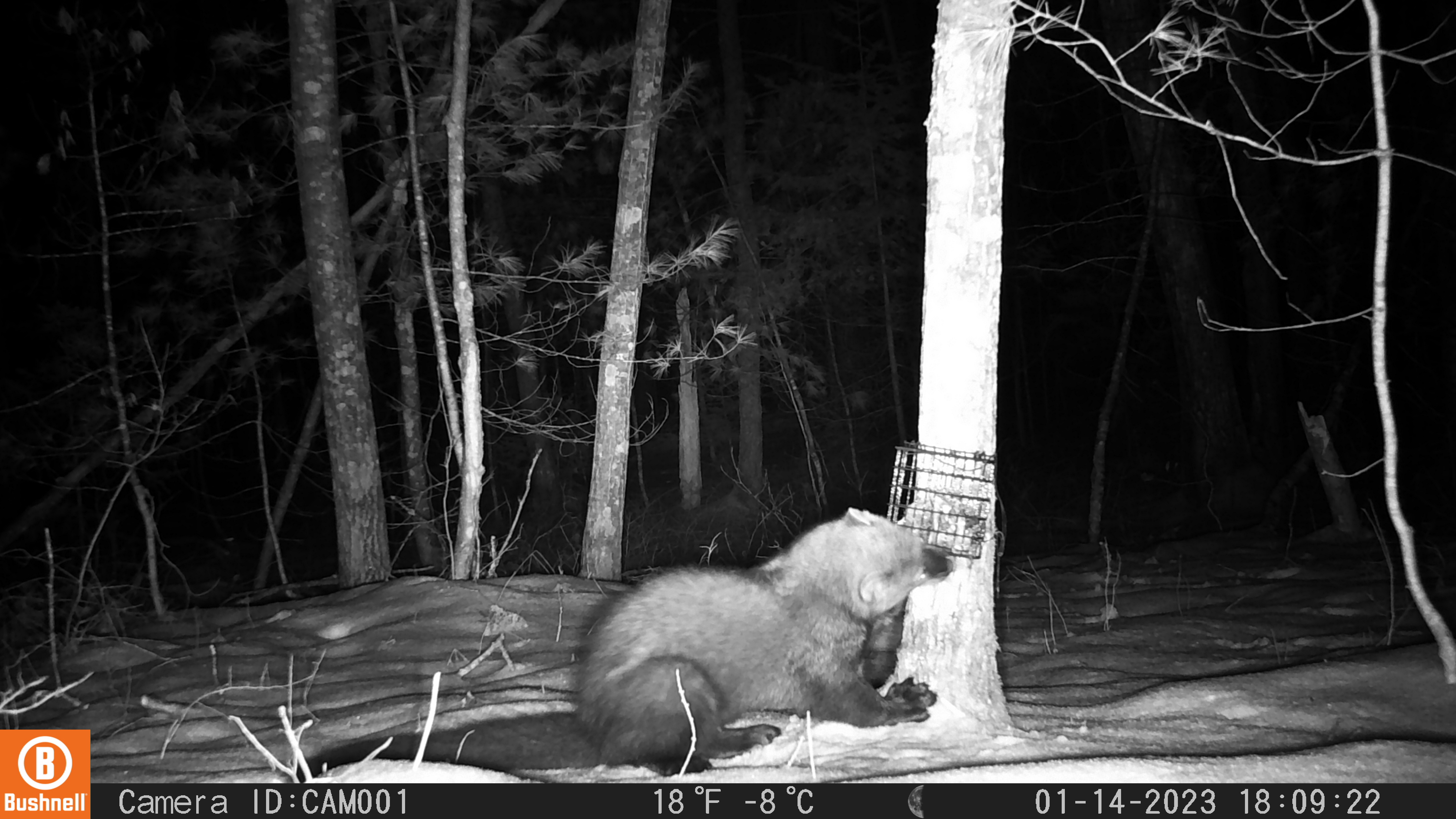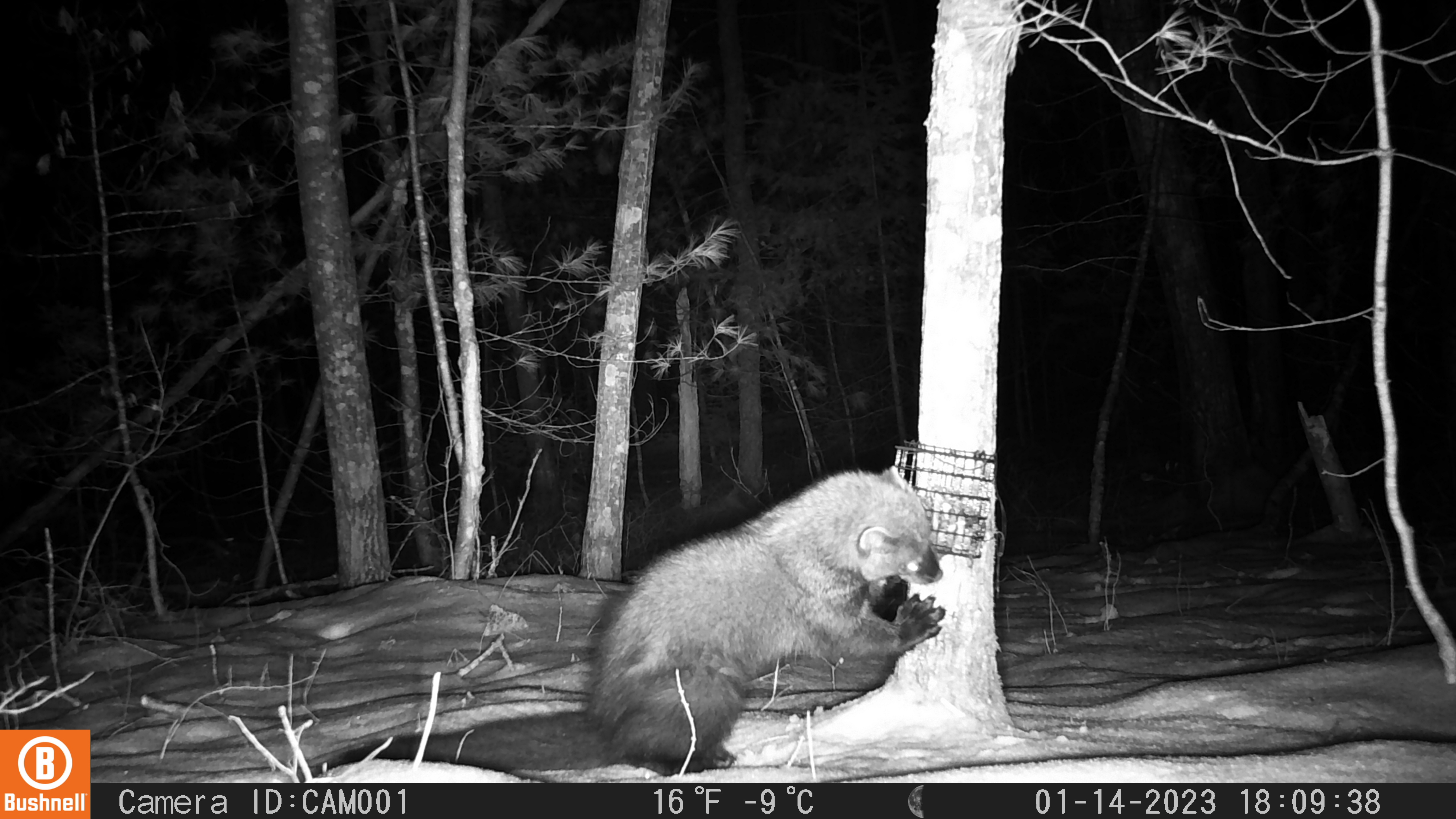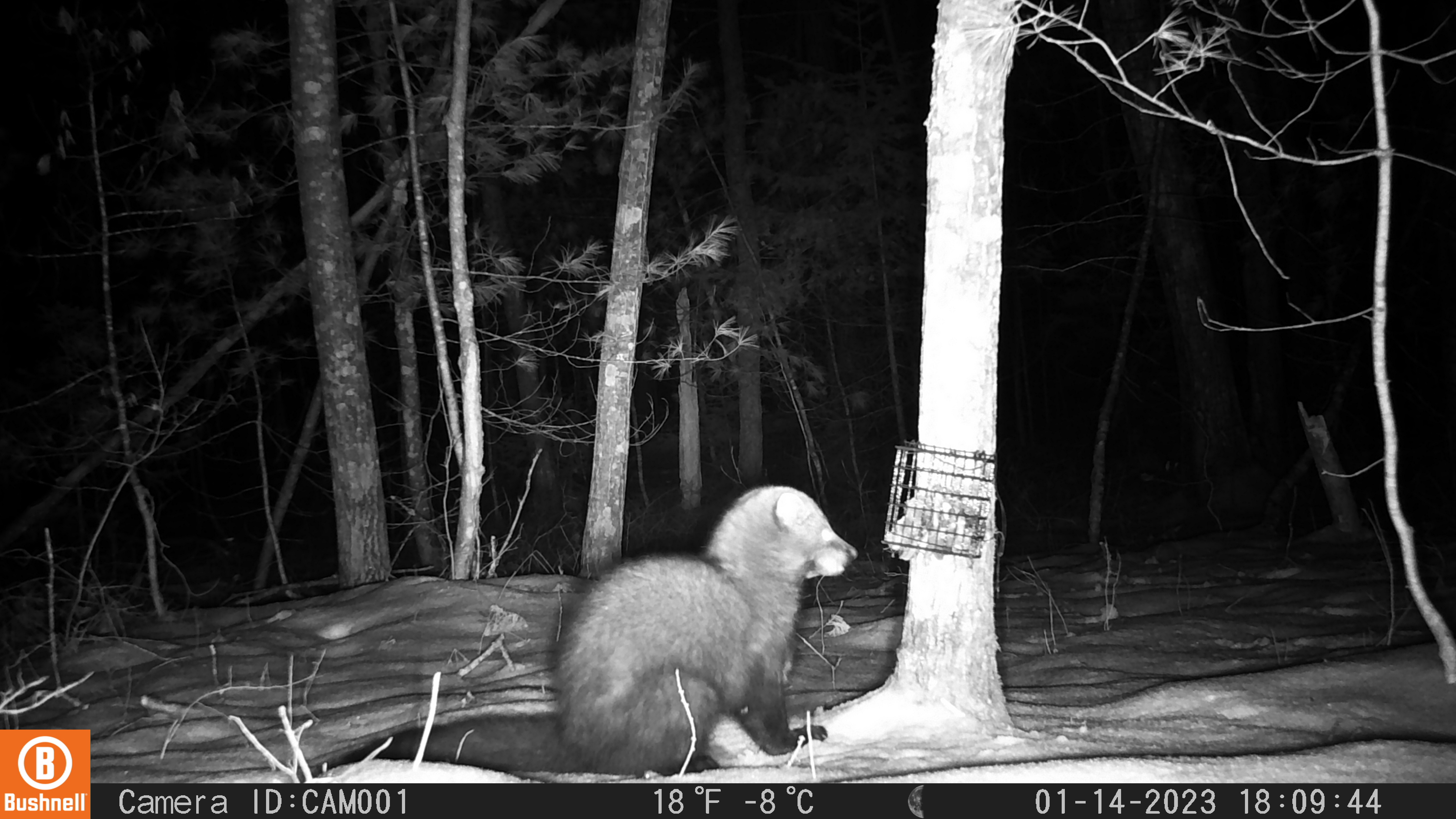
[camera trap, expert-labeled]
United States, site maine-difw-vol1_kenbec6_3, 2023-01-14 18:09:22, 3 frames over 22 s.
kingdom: Animalia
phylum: Chordata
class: Mammalia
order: Carnivora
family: Mustelidae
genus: Pekania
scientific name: Pekania pennanti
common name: fisher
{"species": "fisher (Pekania pennanti)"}